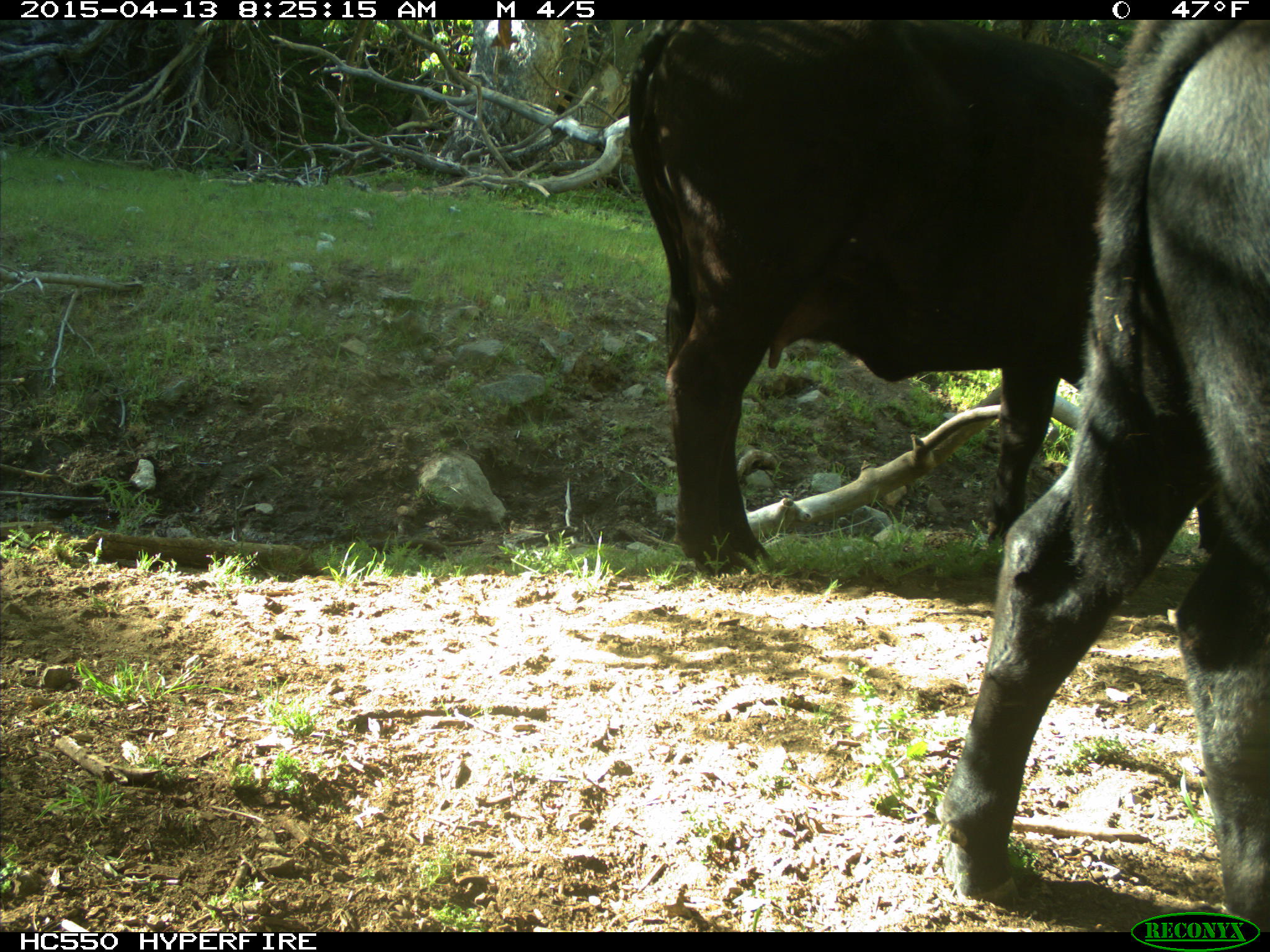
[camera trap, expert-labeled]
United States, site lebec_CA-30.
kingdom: Animalia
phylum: Chordata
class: Mammalia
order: Artiodactyla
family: Bovidae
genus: Bos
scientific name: Bos taurus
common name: domestic cow